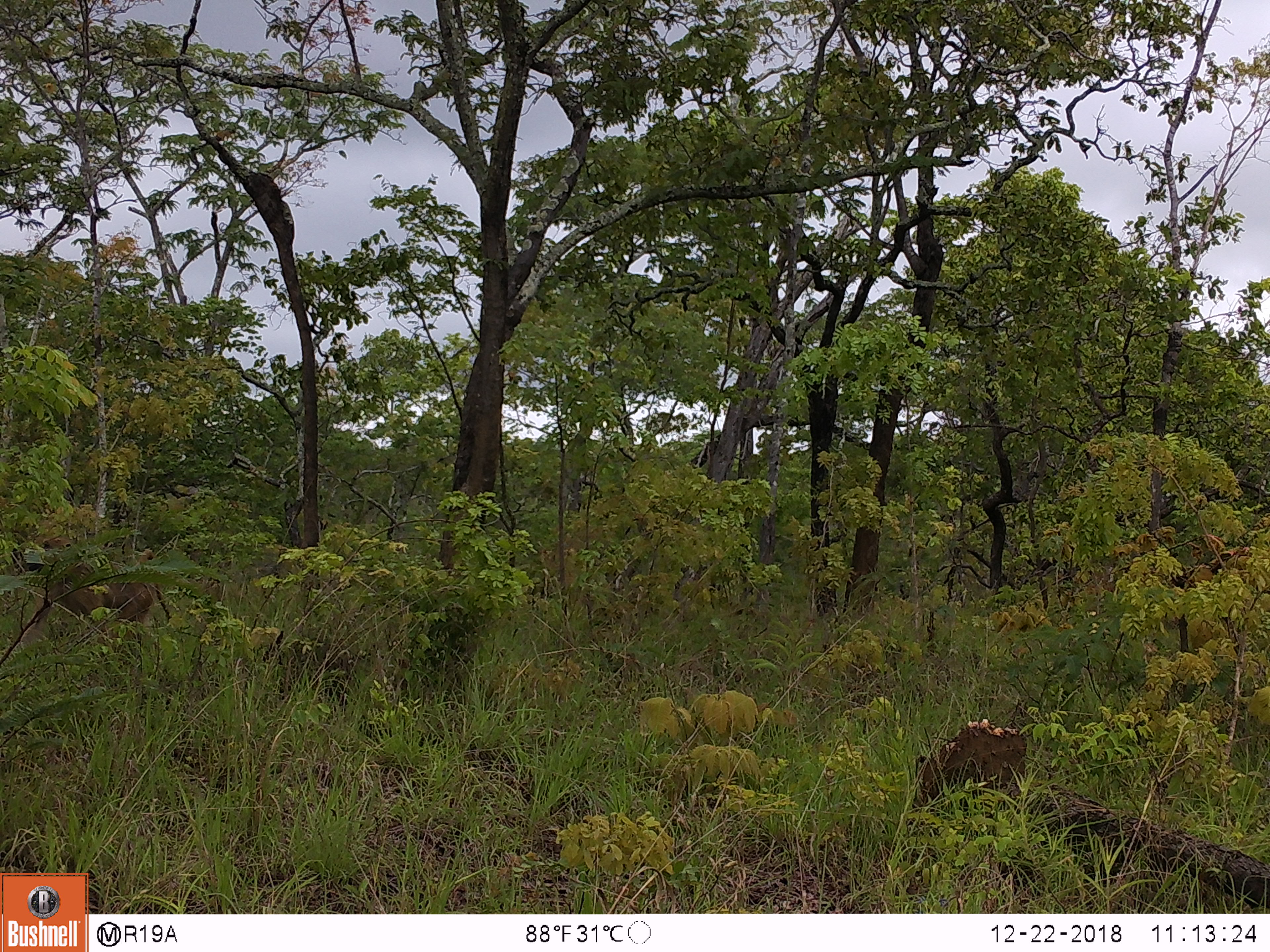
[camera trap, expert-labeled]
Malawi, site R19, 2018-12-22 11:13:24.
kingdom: Animalia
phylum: Chordata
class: Mammalia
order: Primates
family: Cercopithecidae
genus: Papio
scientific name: Papio cynocephalus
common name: yellow baboon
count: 1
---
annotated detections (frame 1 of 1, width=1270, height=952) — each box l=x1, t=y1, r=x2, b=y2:
yellow baboon: l=12, t=529, r=176, b=638